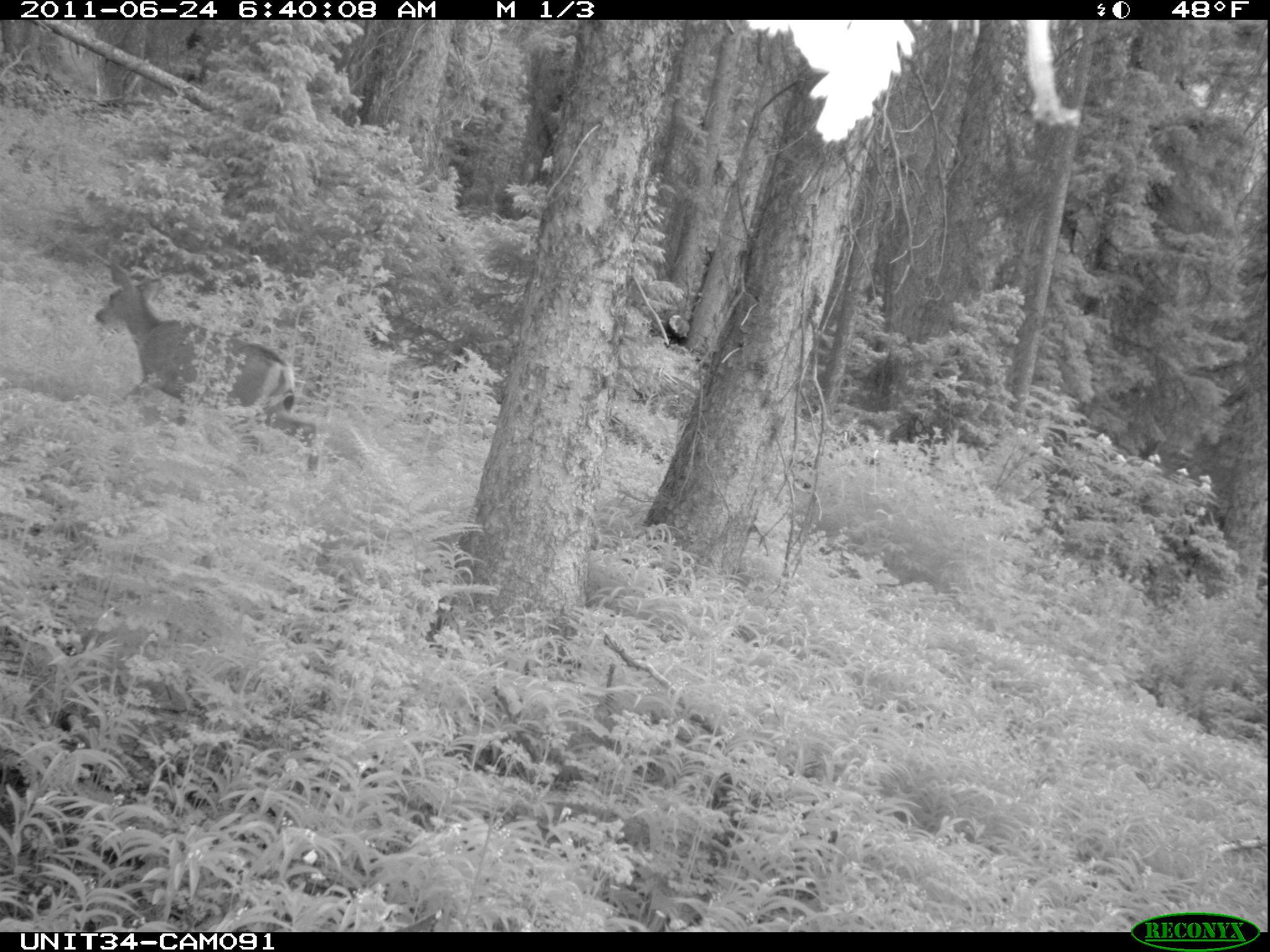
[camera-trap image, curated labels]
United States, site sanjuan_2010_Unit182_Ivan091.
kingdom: Animalia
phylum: Chordata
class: Mammalia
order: Artiodactyla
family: Cervidae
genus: Odocoileus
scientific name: Odocoileus hemionus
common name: mule deer